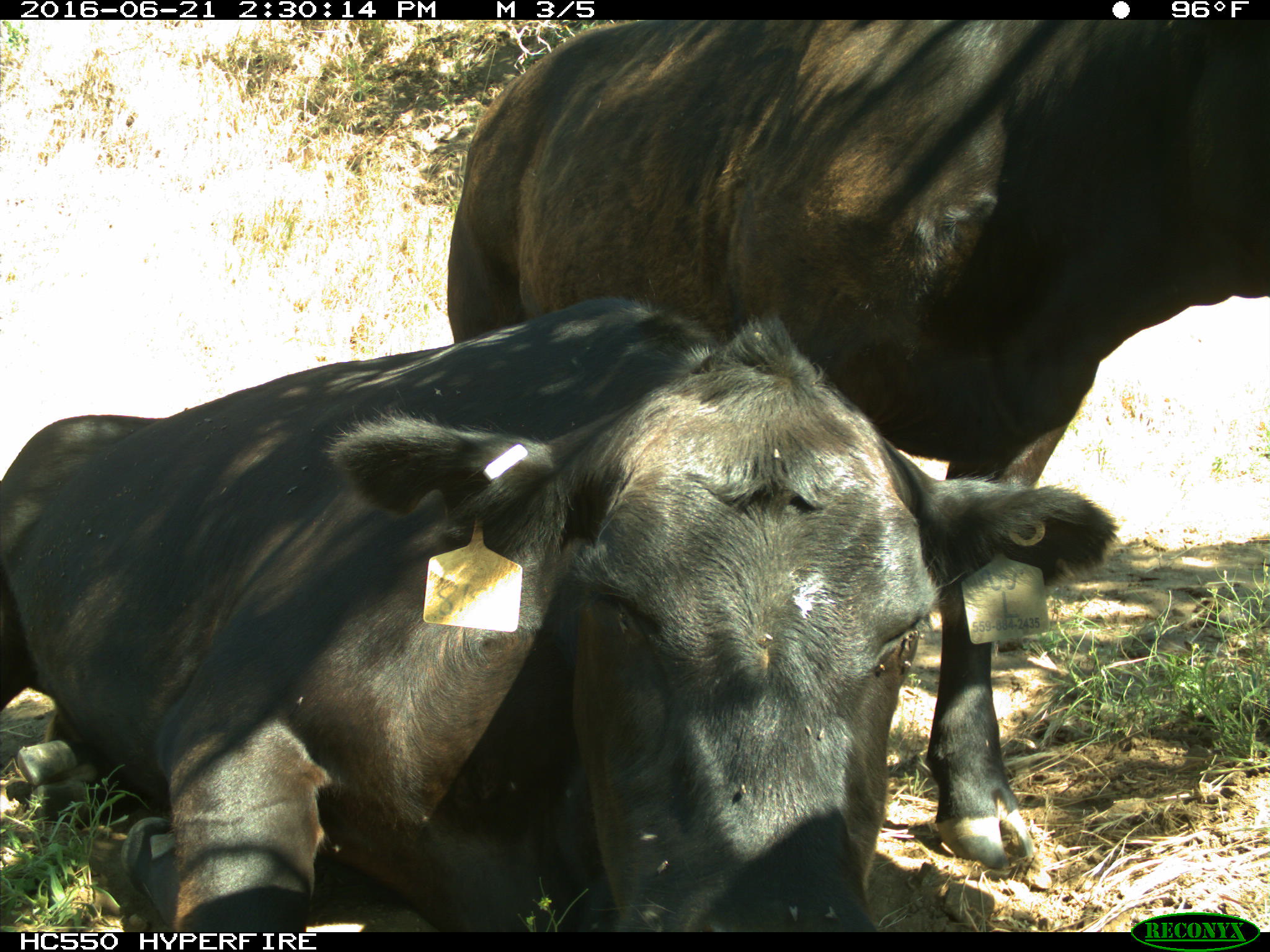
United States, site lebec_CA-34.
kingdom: Animalia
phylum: Chordata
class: Mammalia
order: Artiodactyla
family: Bovidae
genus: Bos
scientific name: Bos taurus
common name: domestic cow